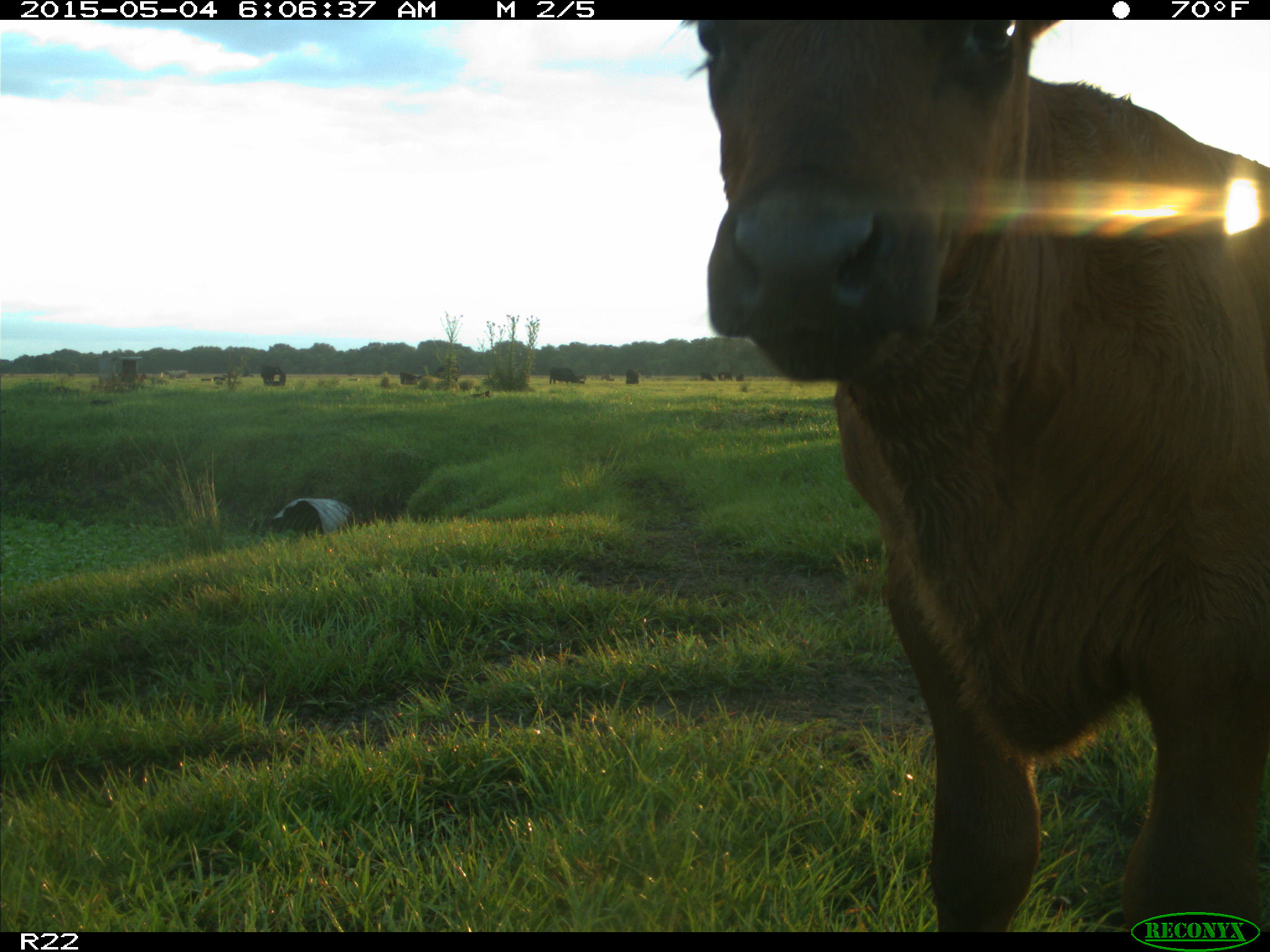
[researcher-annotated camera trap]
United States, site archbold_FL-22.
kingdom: Animalia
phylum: Chordata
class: Mammalia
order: Artiodactyla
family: Bovidae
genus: Bos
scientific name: Bos taurus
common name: domestic cow